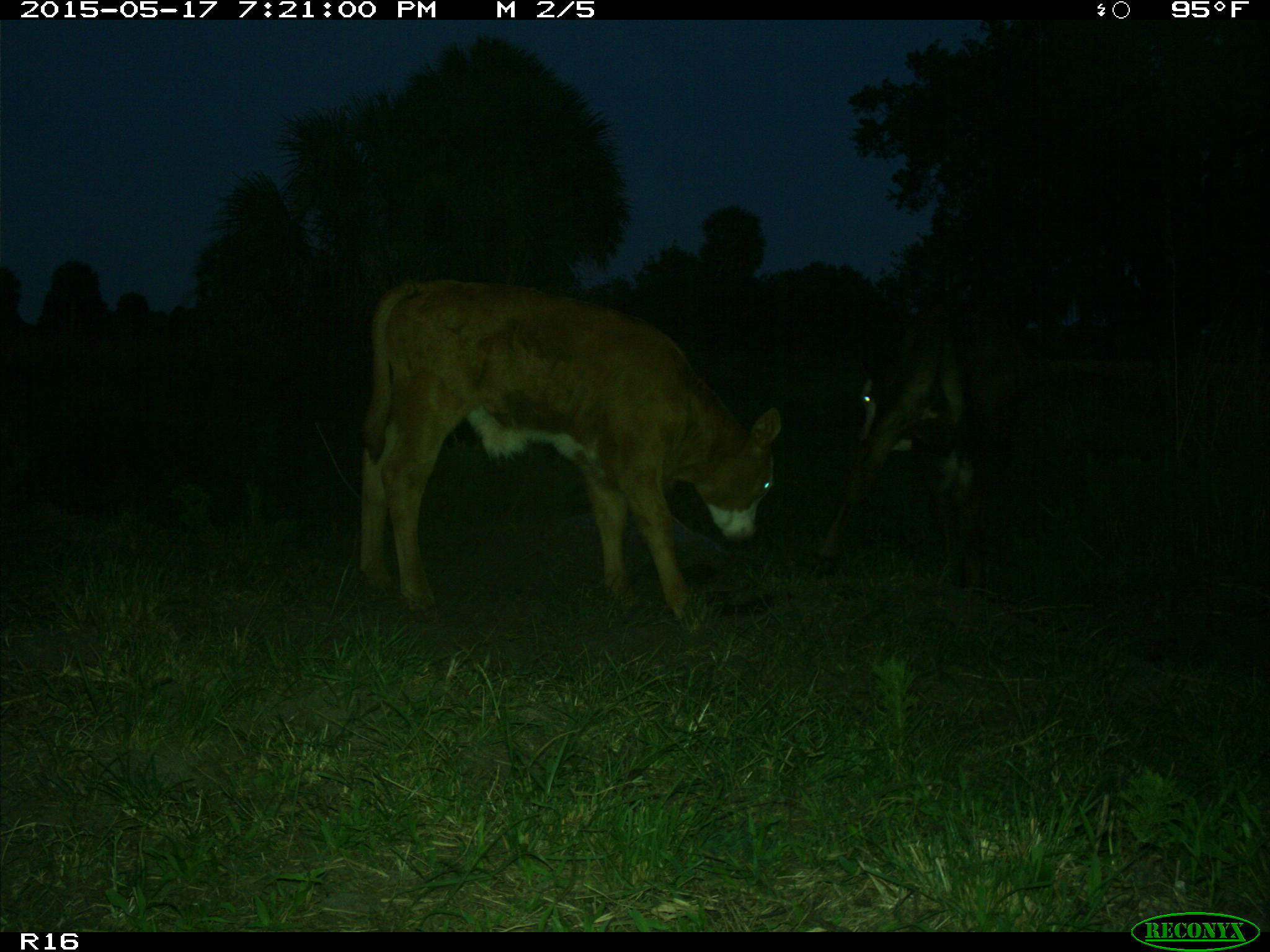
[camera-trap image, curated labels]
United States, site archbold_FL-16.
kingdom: Animalia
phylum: Chordata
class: Mammalia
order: Artiodactyla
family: Bovidae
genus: Bos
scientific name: Bos taurus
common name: domestic cow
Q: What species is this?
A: Bos taurus (domestic cow).